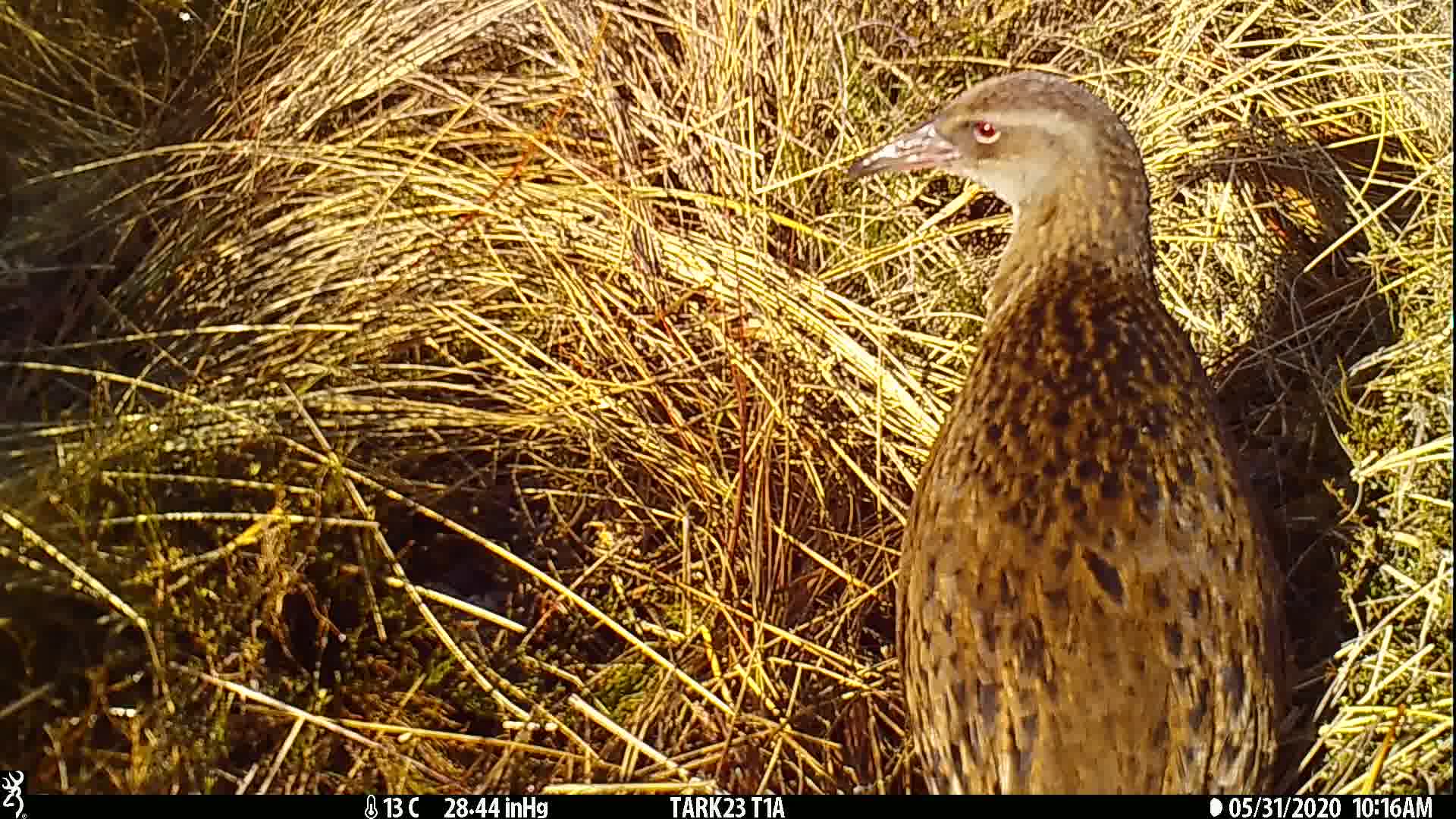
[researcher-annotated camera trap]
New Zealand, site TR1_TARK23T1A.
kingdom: Animalia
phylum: Chordata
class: Aves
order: Gruiformes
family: Rallidae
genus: Gallirallus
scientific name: Gallirallus australis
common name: weka